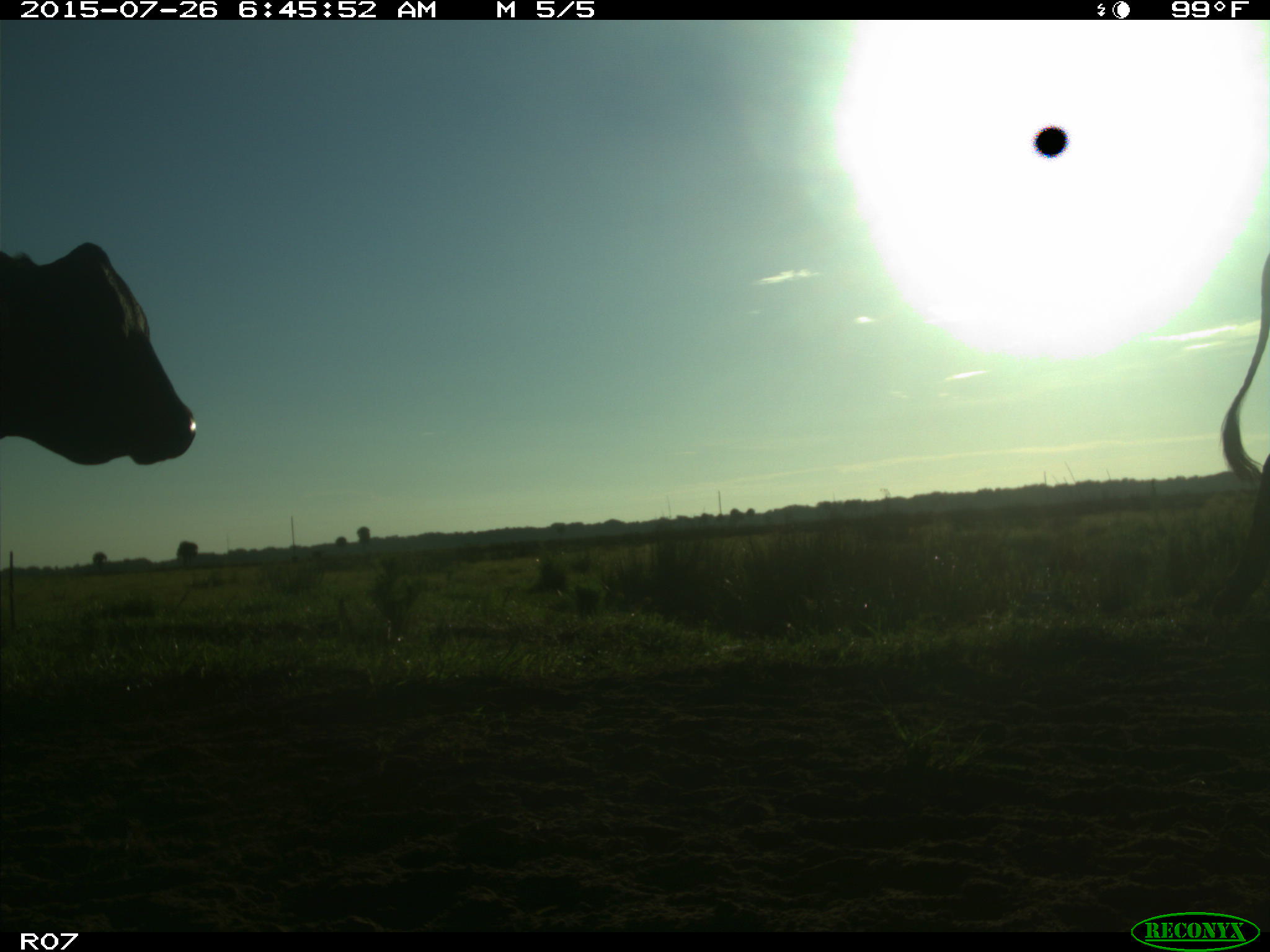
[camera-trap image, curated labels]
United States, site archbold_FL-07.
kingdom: Animalia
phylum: Chordata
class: Mammalia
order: Artiodactyla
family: Bovidae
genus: Bos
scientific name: Bos taurus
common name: domestic cow